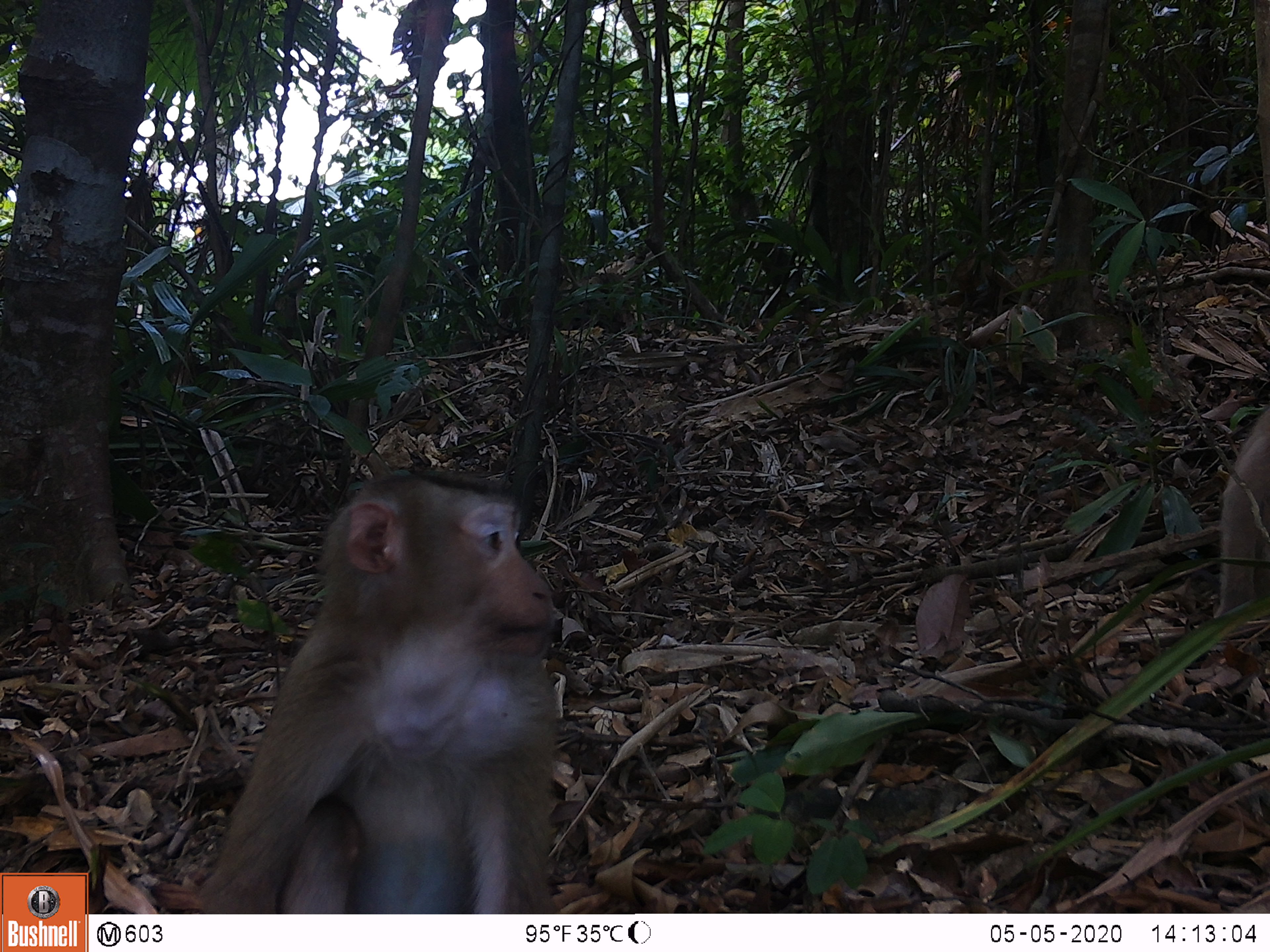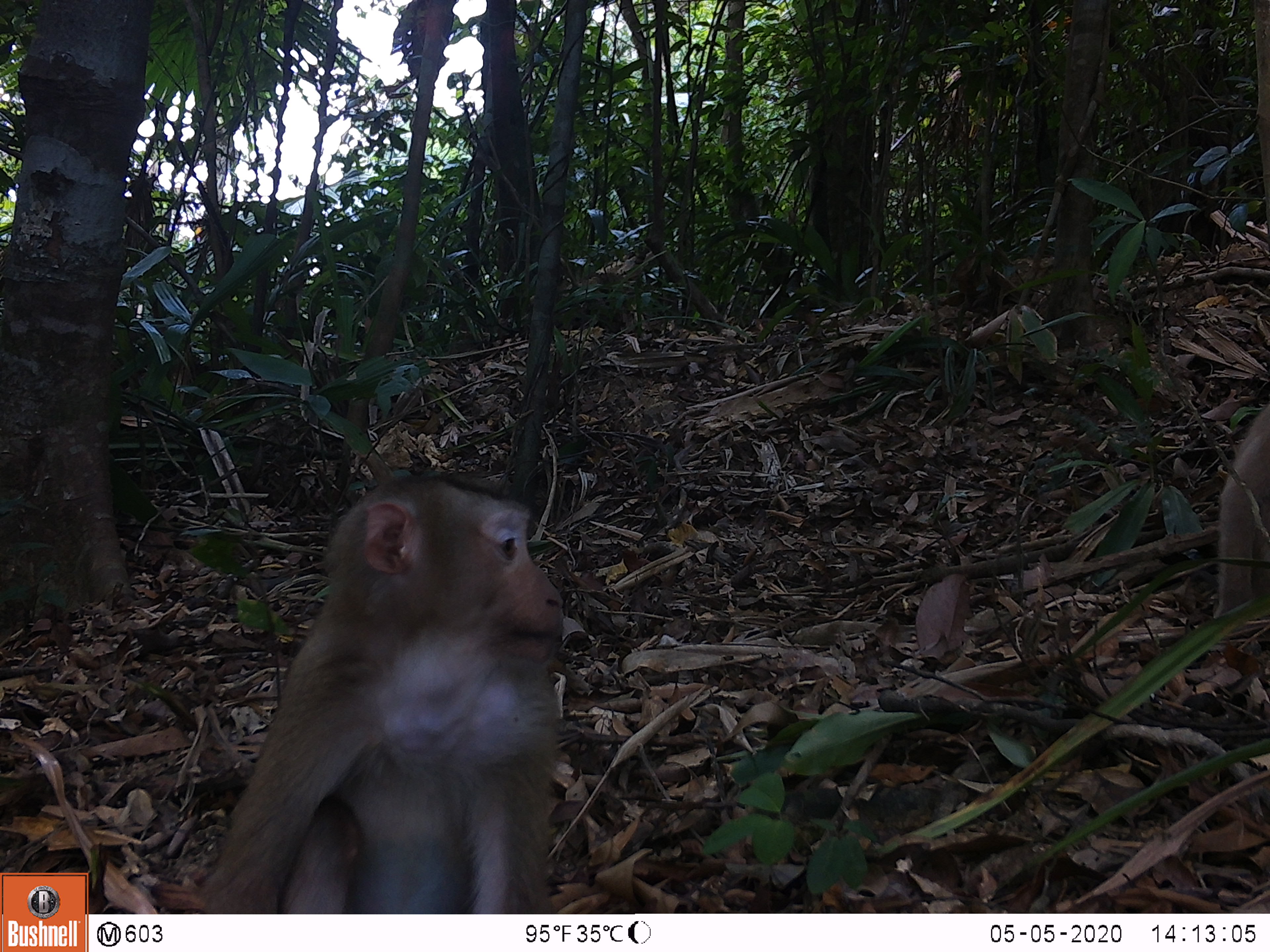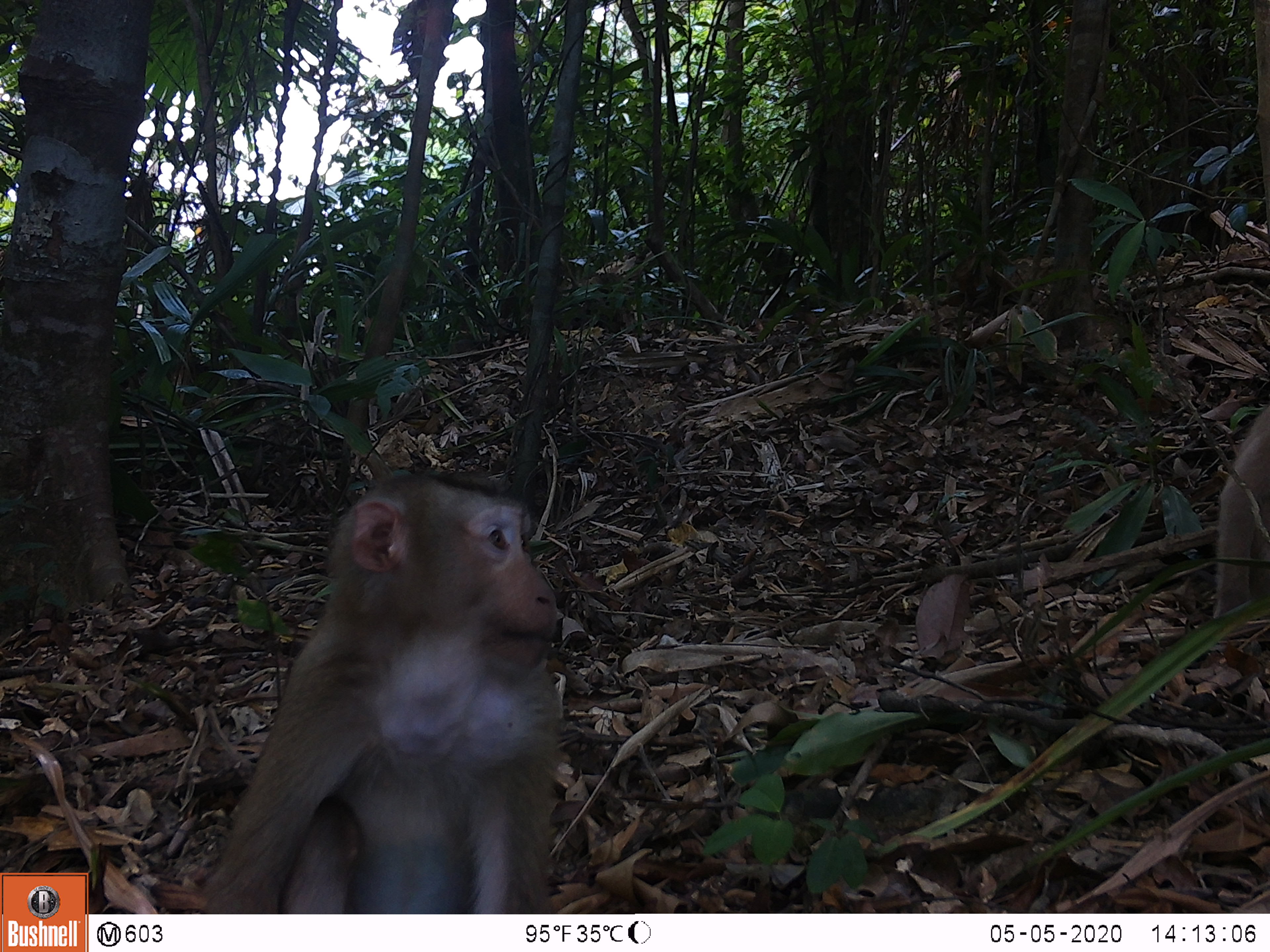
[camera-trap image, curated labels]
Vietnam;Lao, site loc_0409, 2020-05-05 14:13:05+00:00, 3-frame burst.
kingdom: Animalia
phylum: Chordata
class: Mammalia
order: Primates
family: Cercopithecidae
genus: Macaca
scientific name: Macaca nemestrina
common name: pig-tailed macaque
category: pig tailed macaque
Pig tailed macaque (pig-tailed macaque) (Macaca nemestrina). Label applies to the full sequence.